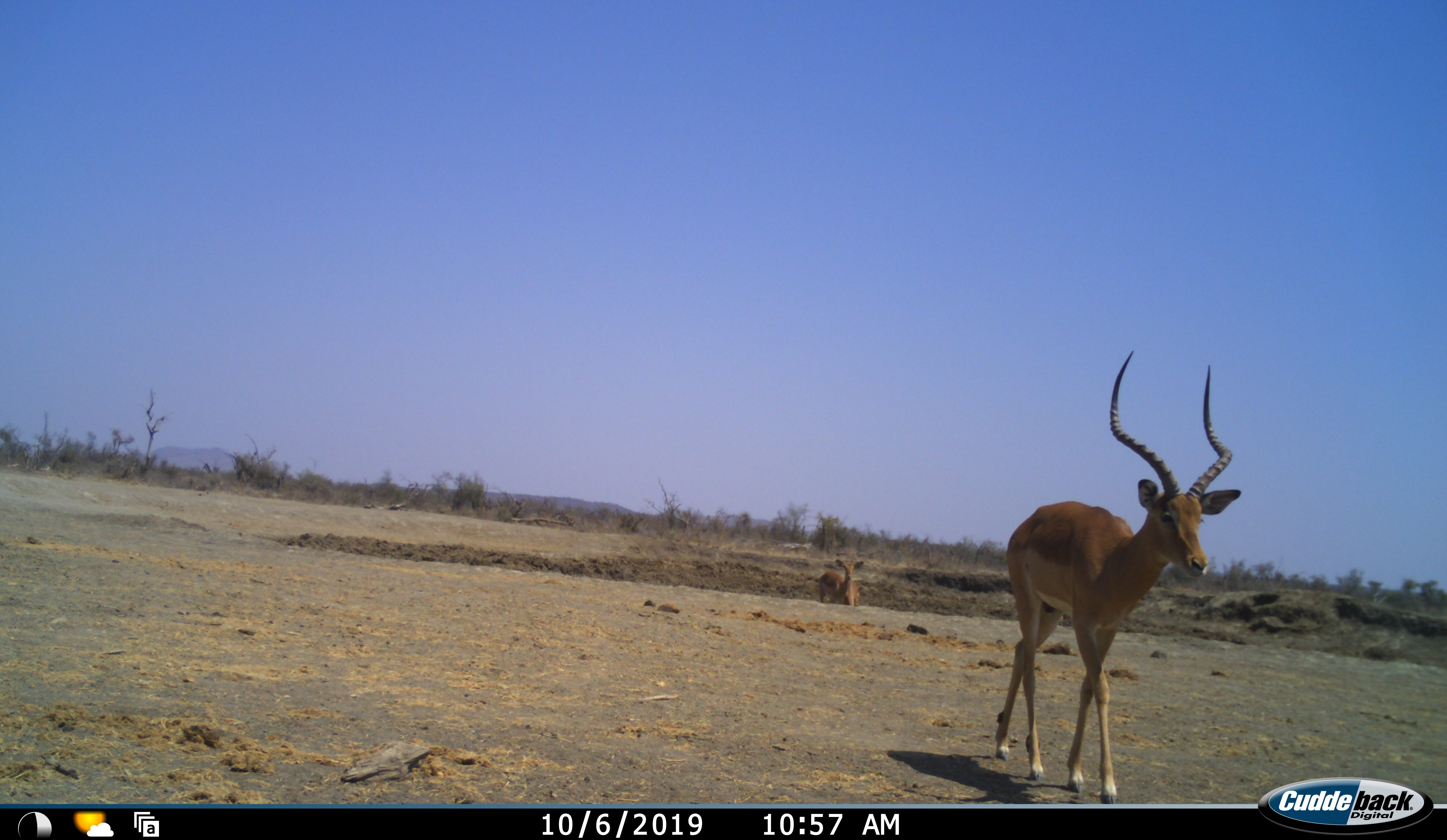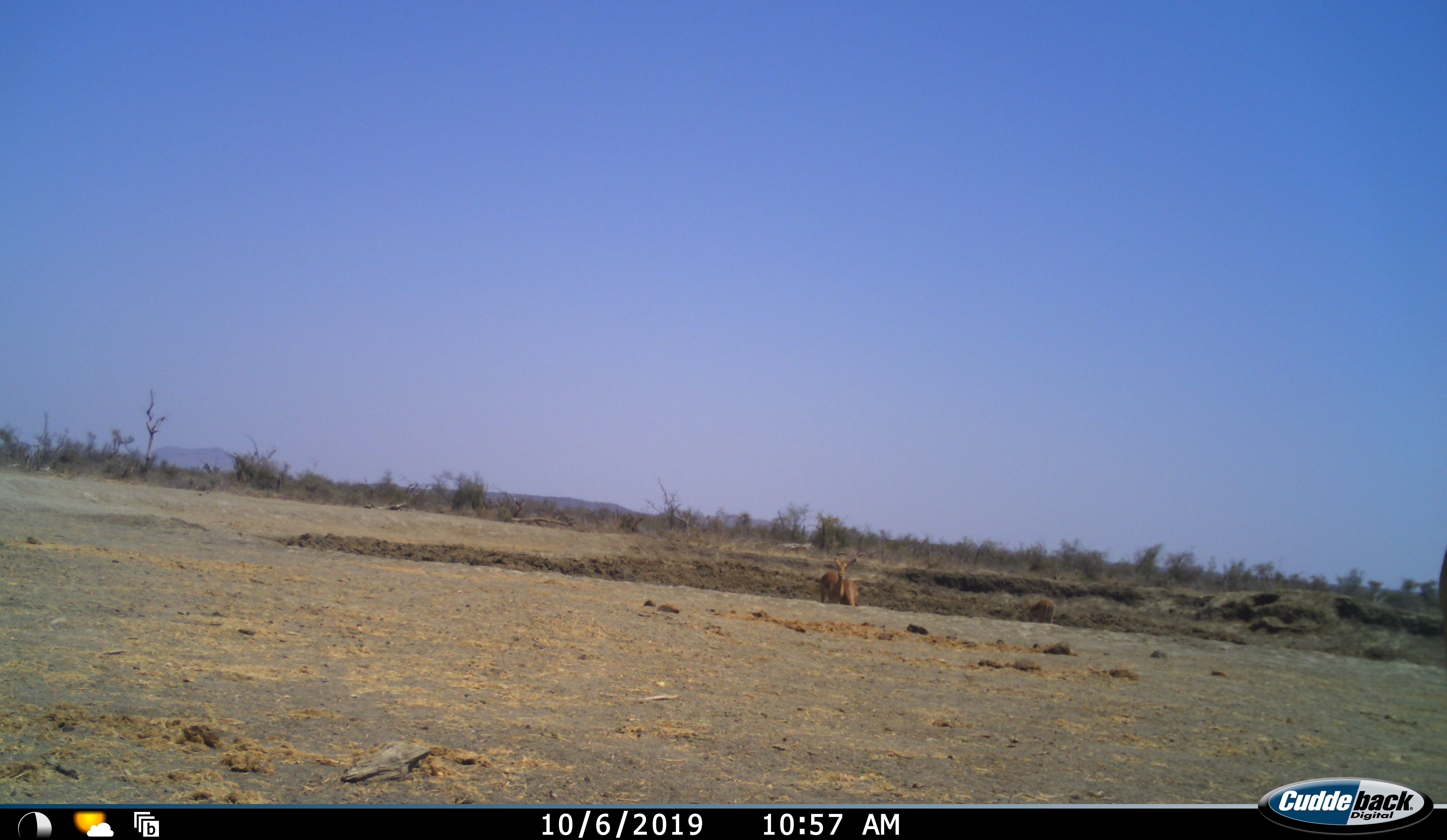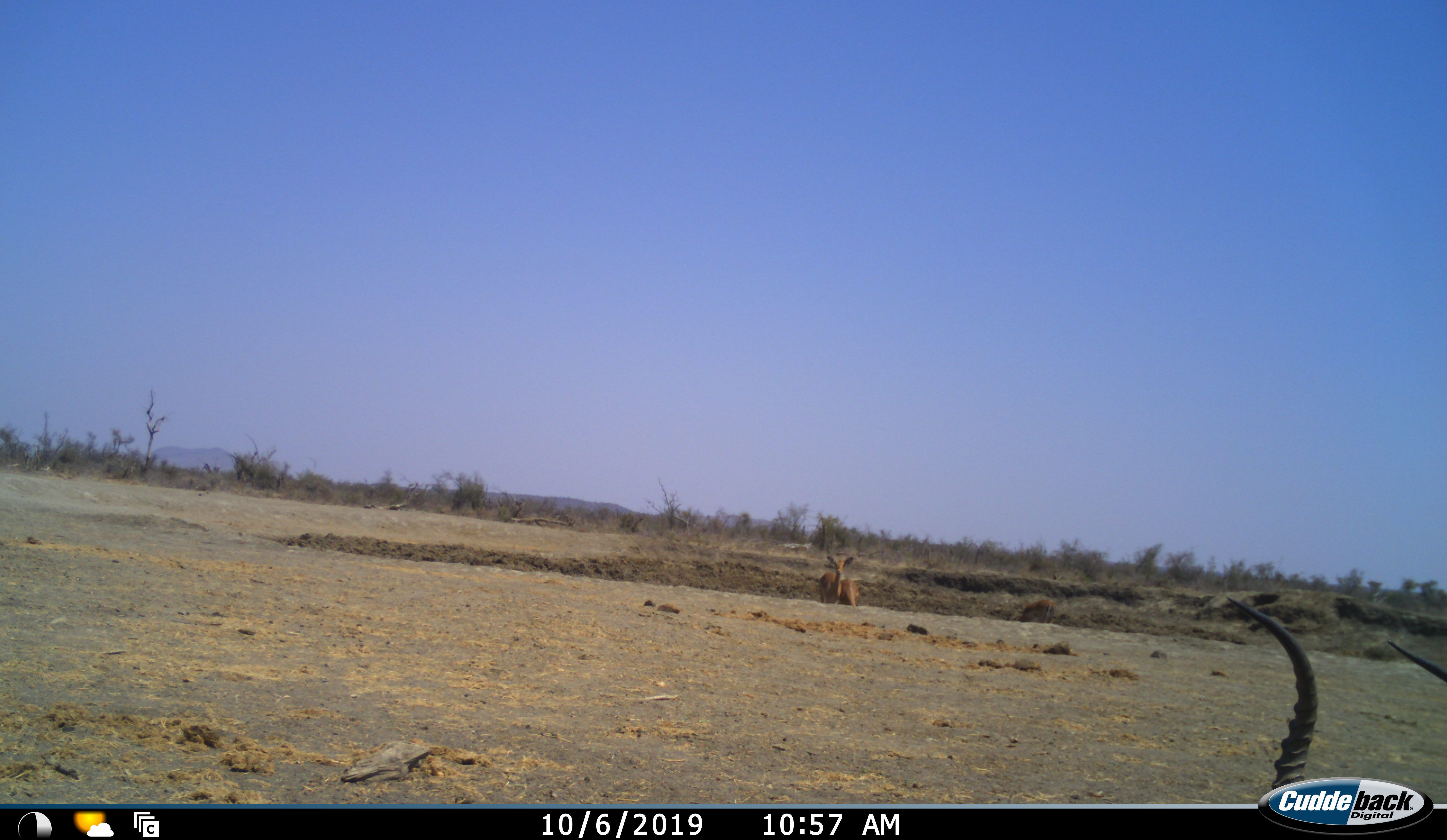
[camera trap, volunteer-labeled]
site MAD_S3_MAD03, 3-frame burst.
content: unidentified animal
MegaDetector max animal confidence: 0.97